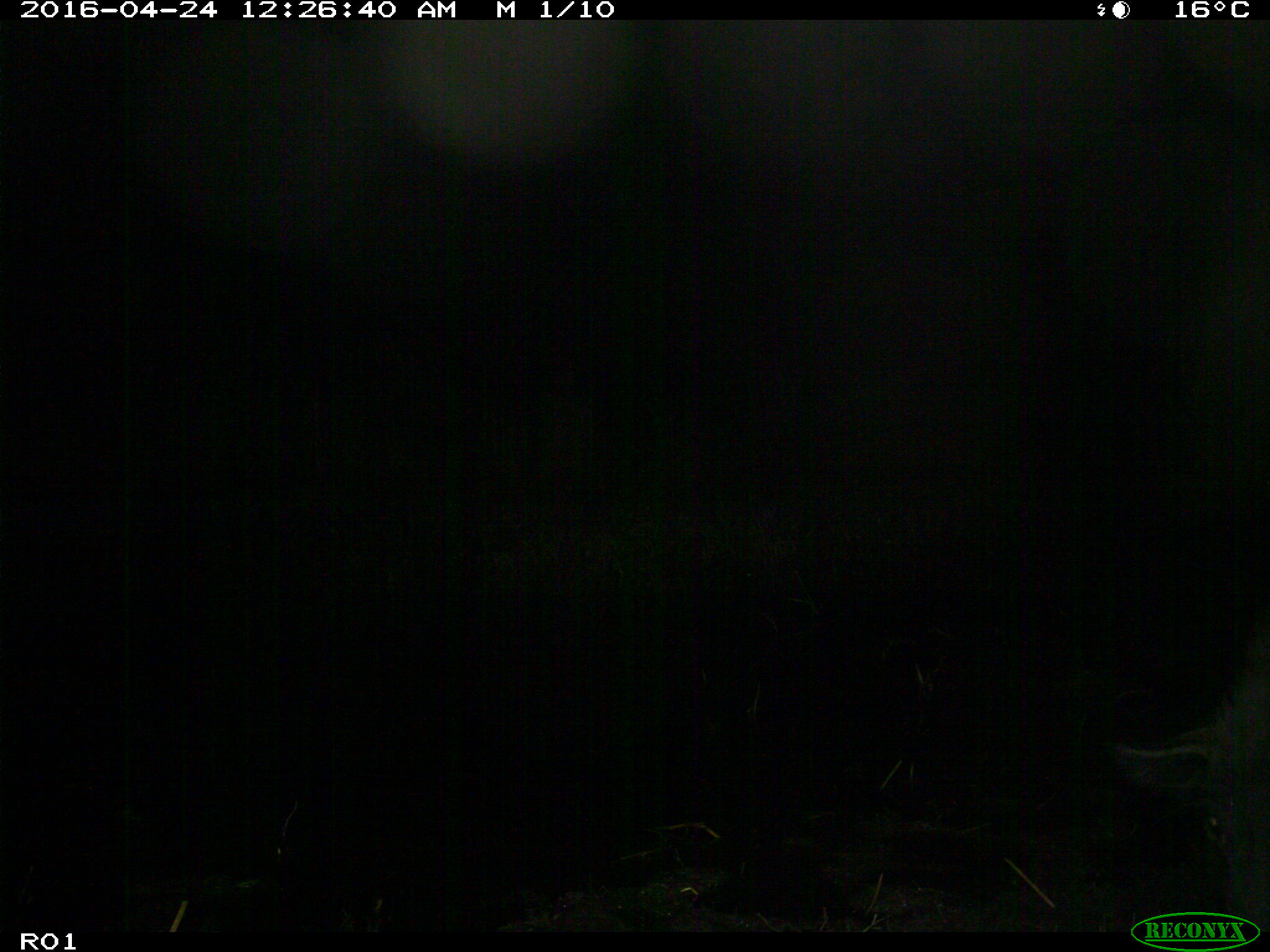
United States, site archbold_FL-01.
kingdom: Animalia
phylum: Chordata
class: Mammalia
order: Artiodactyla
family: Suidae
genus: Sus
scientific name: Sus scrofa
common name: wild boar